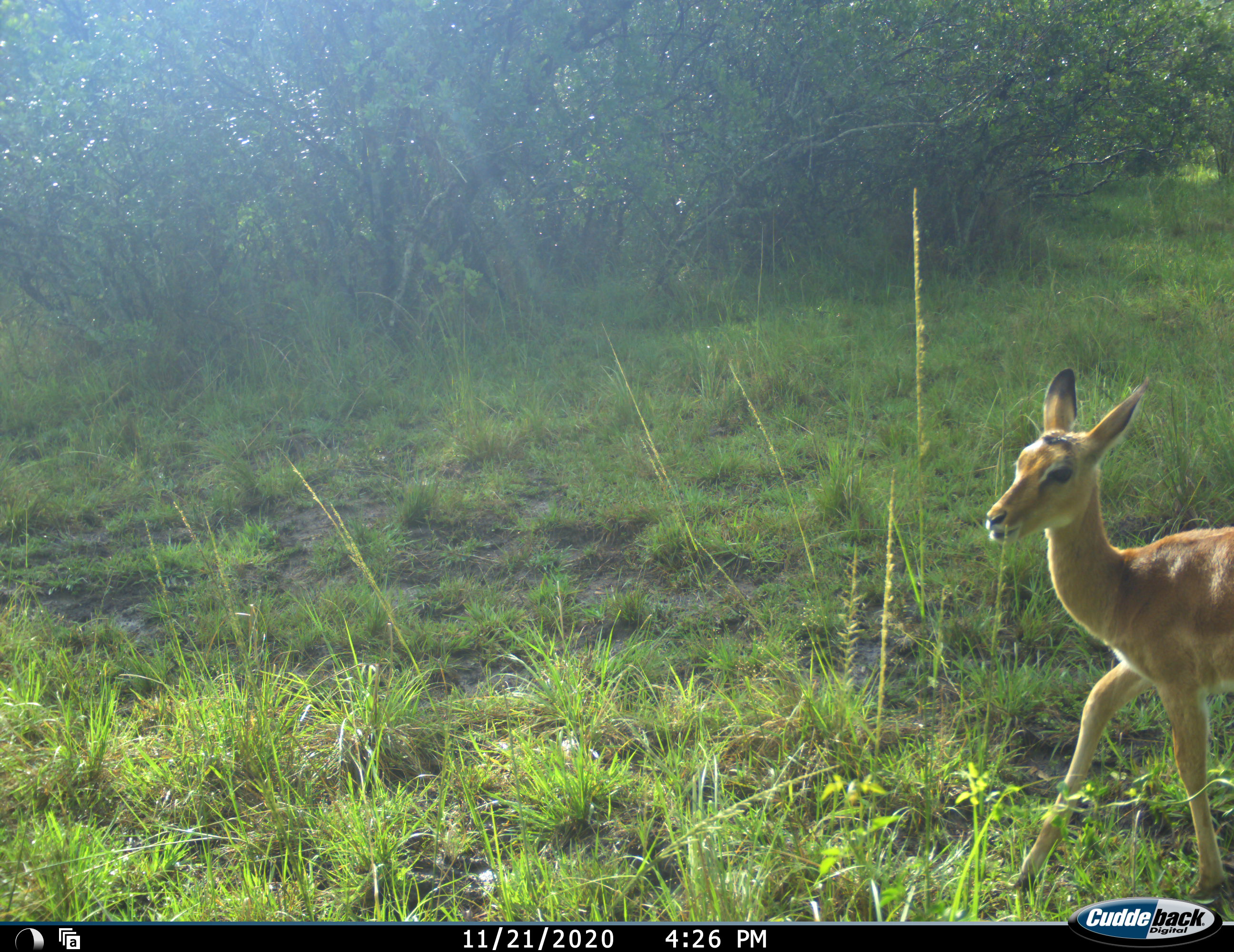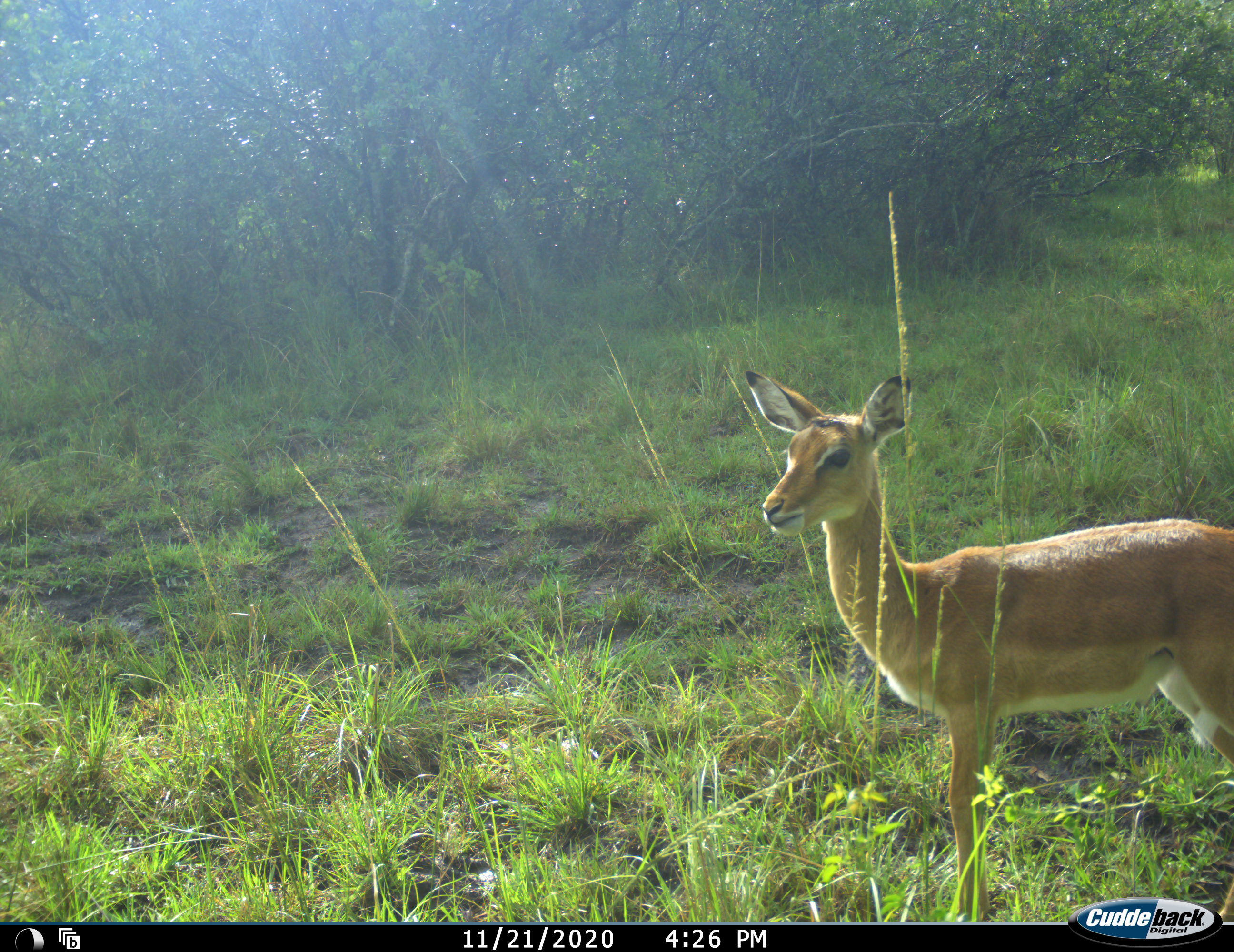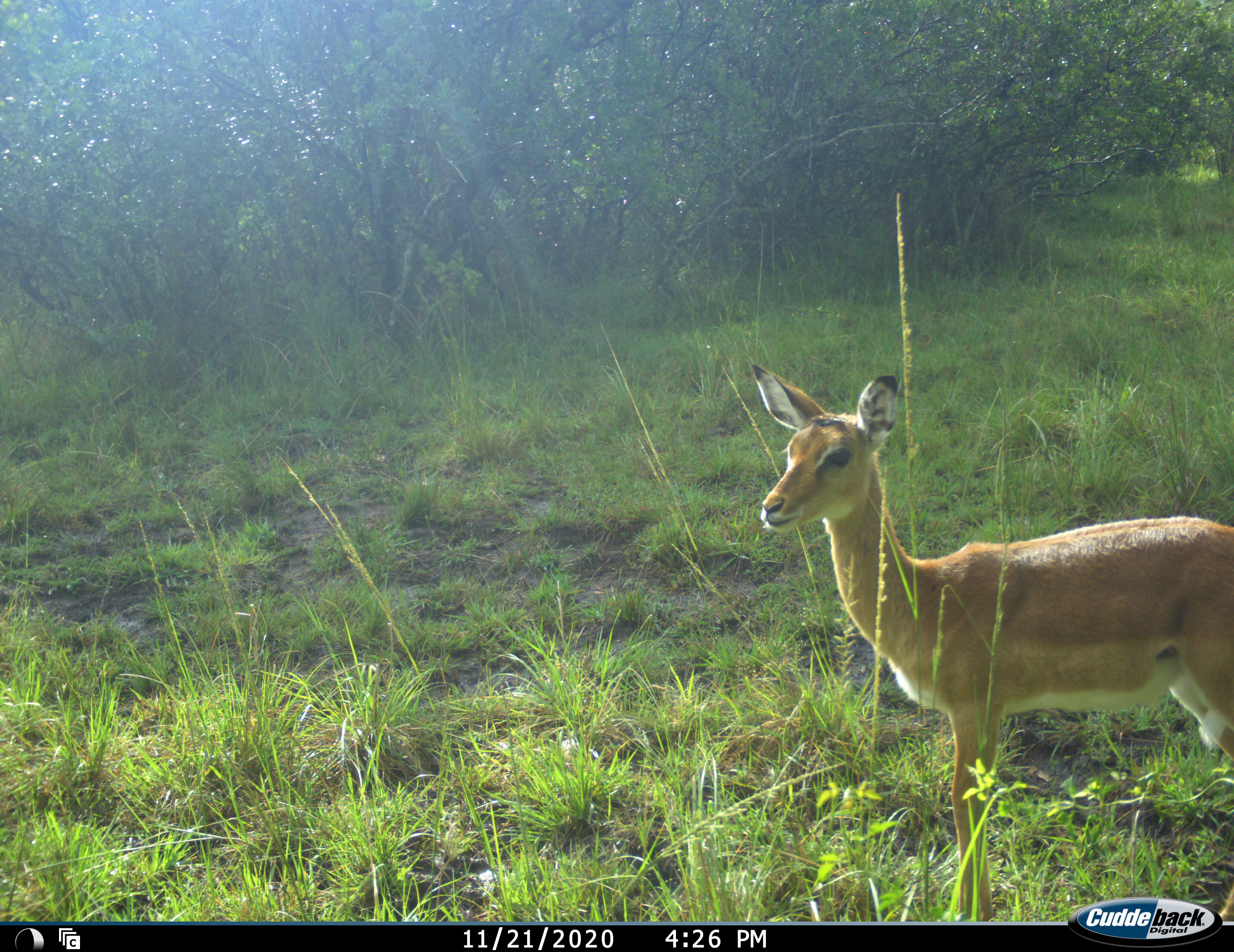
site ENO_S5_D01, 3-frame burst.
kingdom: Animalia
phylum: Chordata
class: Mammalia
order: Artiodactyla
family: Bovidae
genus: Aepyceros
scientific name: Aepyceros melampus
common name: impala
Impala (Aepyceros melampus), count 1. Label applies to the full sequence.